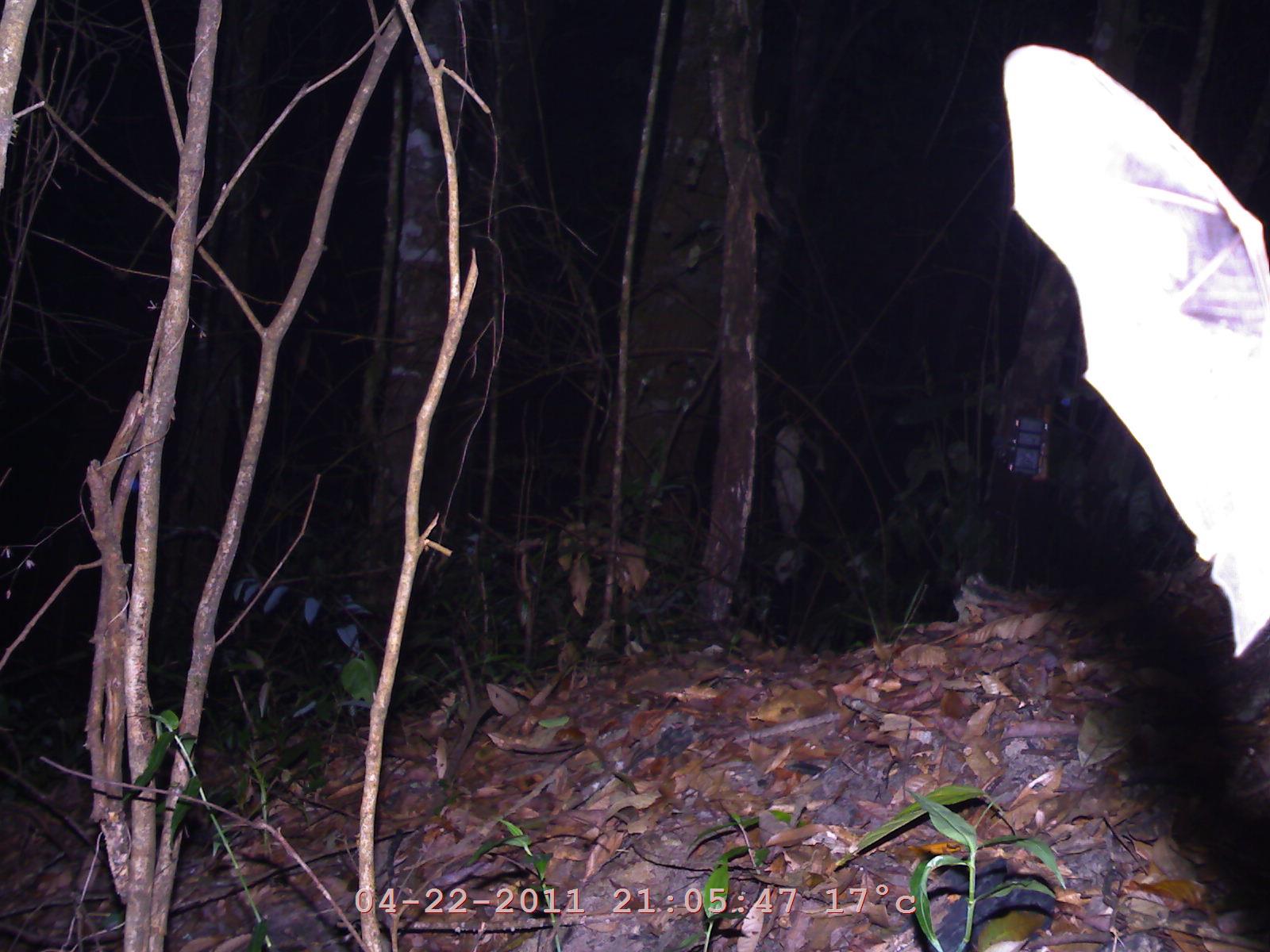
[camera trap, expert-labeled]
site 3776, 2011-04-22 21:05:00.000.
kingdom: Animalia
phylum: Chordata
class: Mammalia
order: Chiroptera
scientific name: Chiroptera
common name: bats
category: unknown bat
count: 1